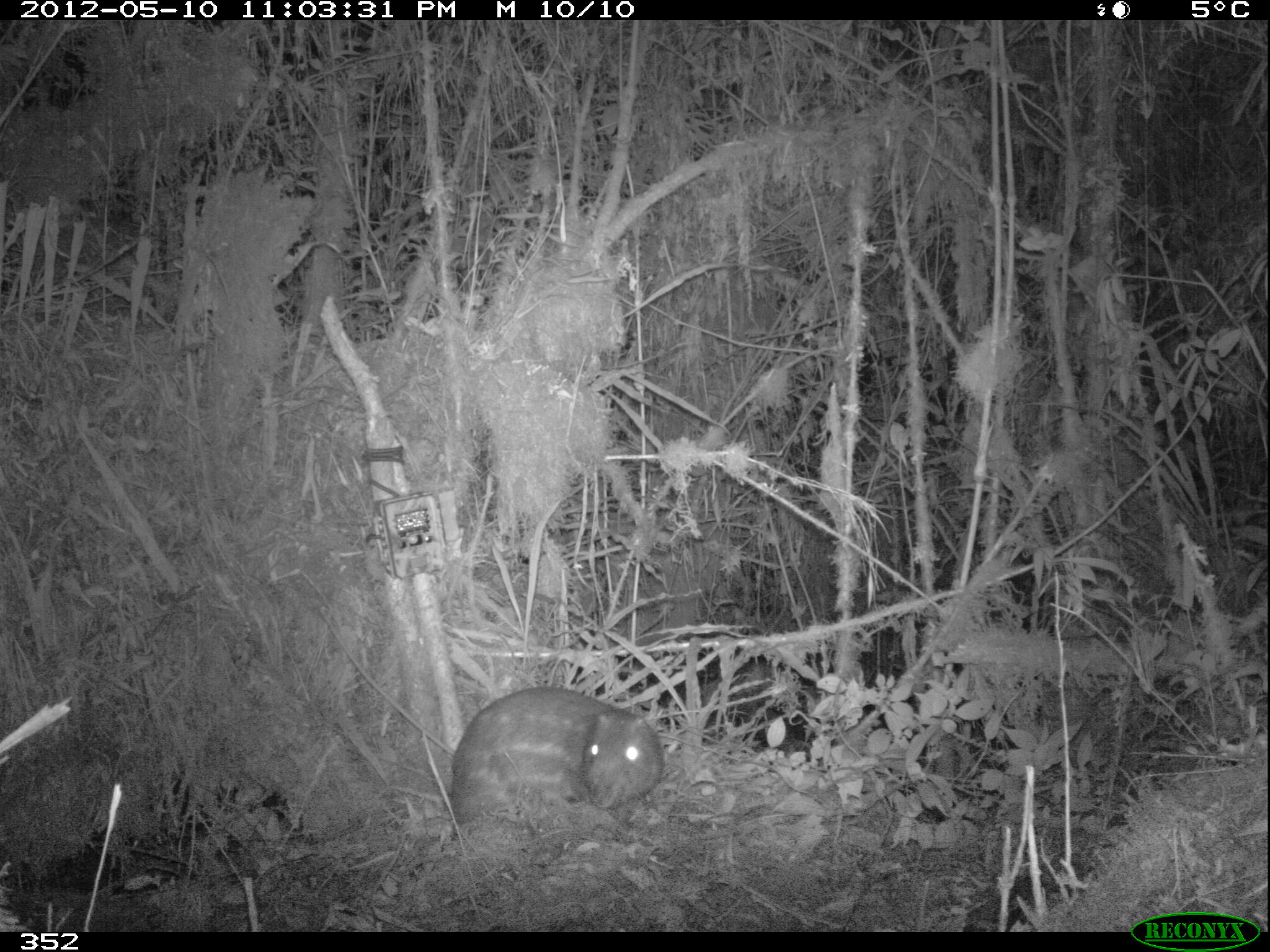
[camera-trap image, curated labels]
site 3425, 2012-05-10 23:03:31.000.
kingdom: Animalia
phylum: Chordata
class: Mammalia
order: Rodentia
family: Cuniculidae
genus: Cuniculus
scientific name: Cuniculus taczanowskii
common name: mountain paca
Cuniculus taczanowskii (mountain paca).